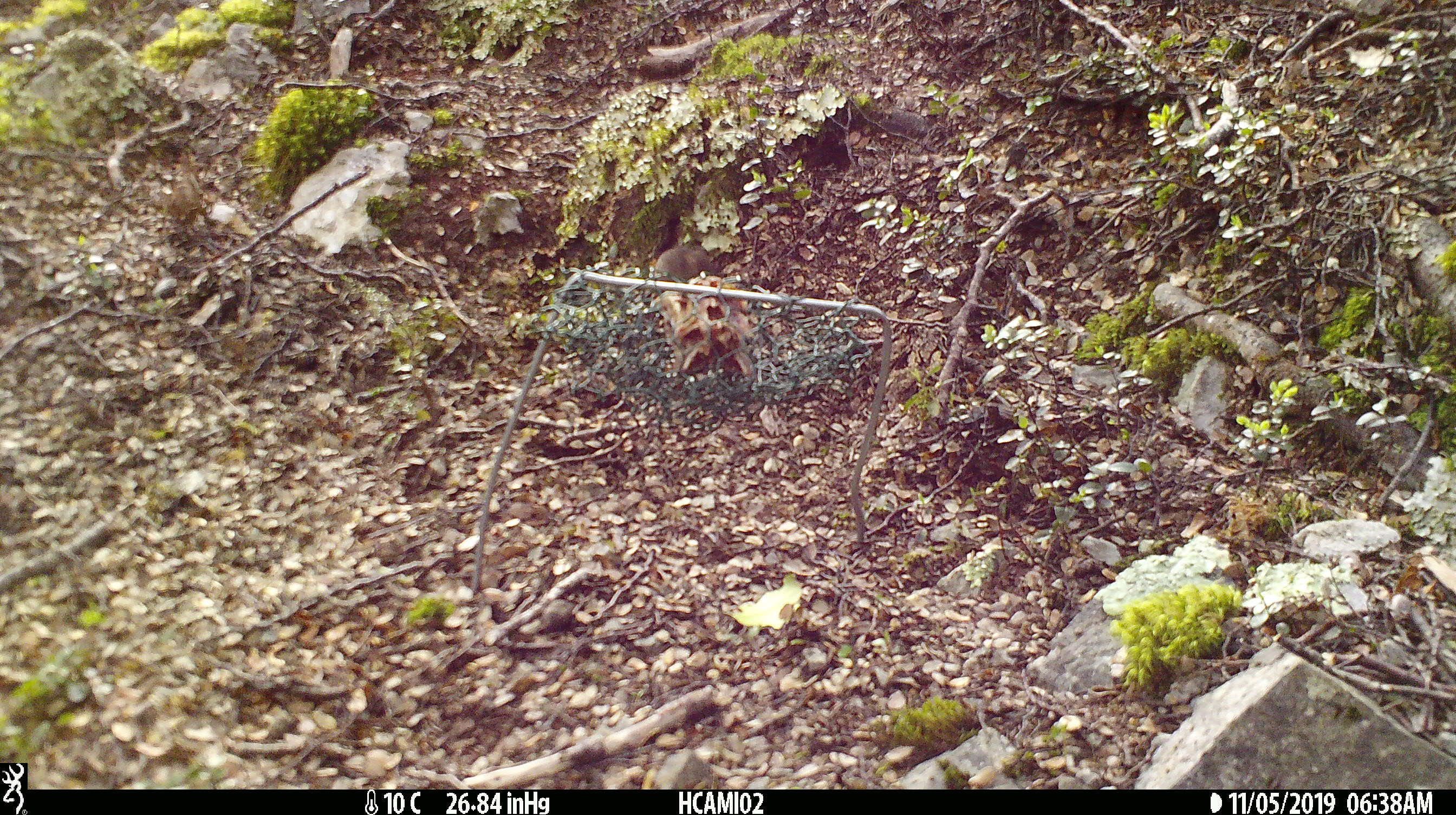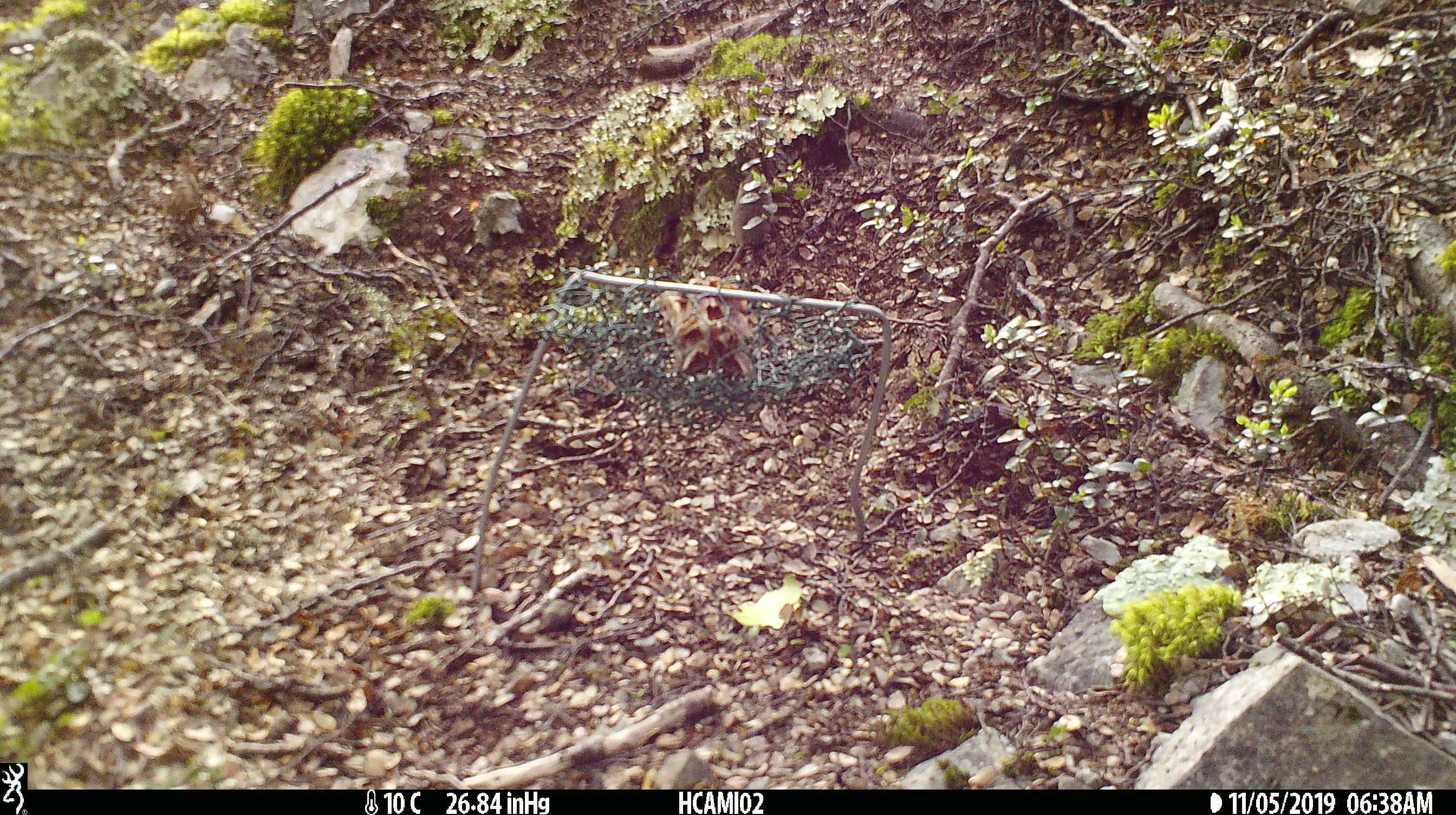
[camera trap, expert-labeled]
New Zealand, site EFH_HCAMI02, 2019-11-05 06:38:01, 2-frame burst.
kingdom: Animalia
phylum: Chordata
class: Mammalia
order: Rodentia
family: Muridae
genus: Mus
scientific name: Mus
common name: mouse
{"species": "mouse (Mus)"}